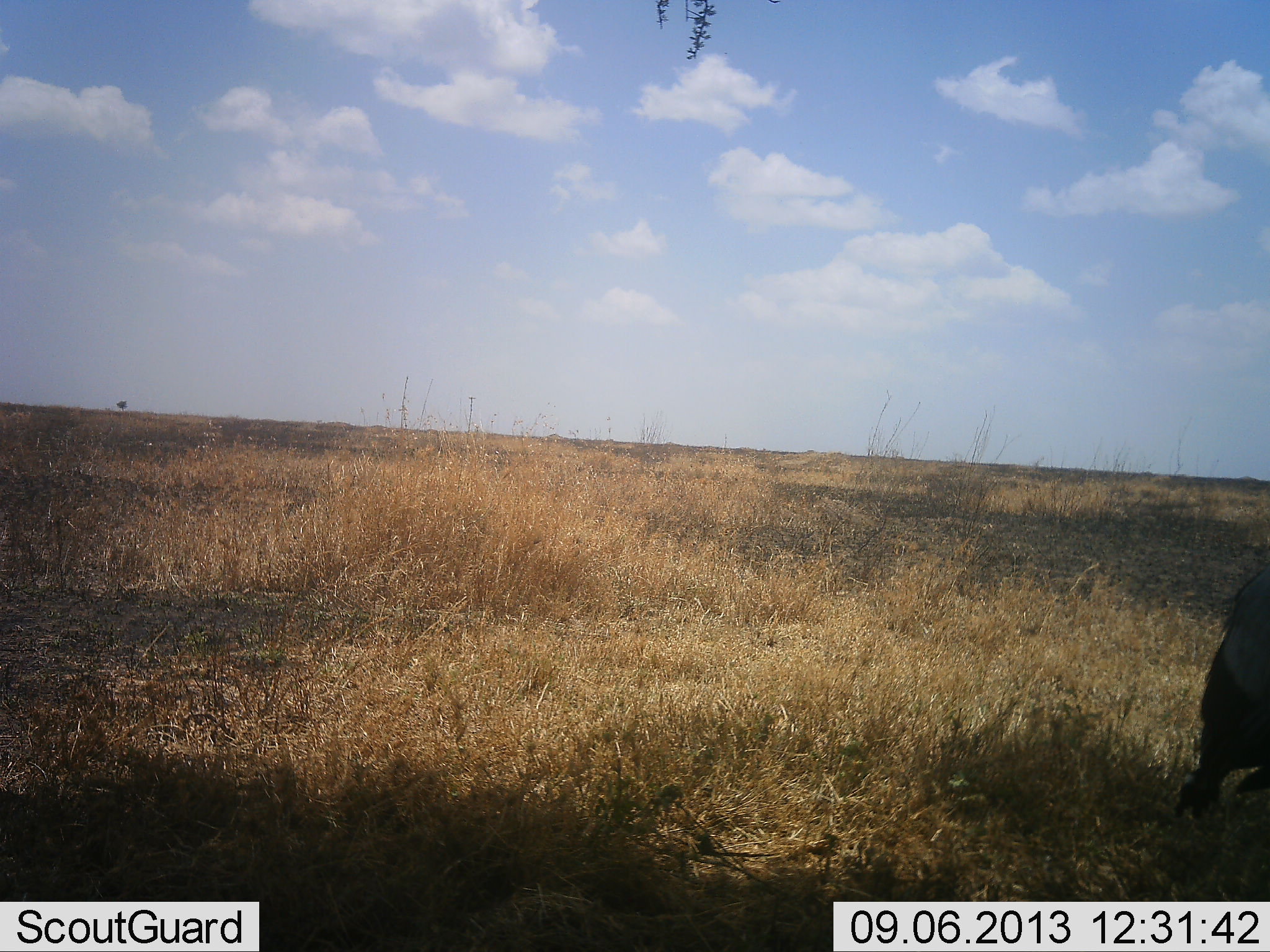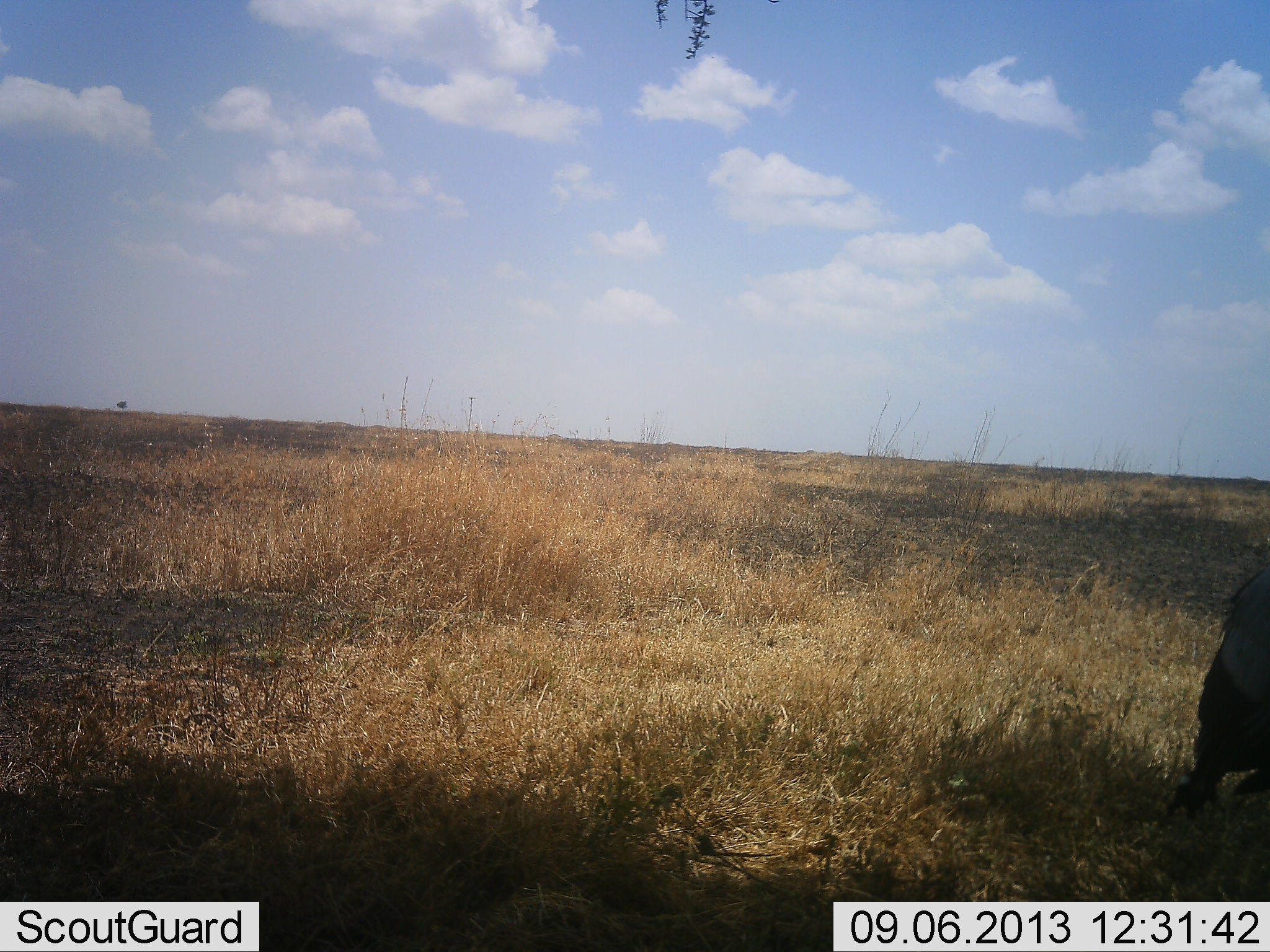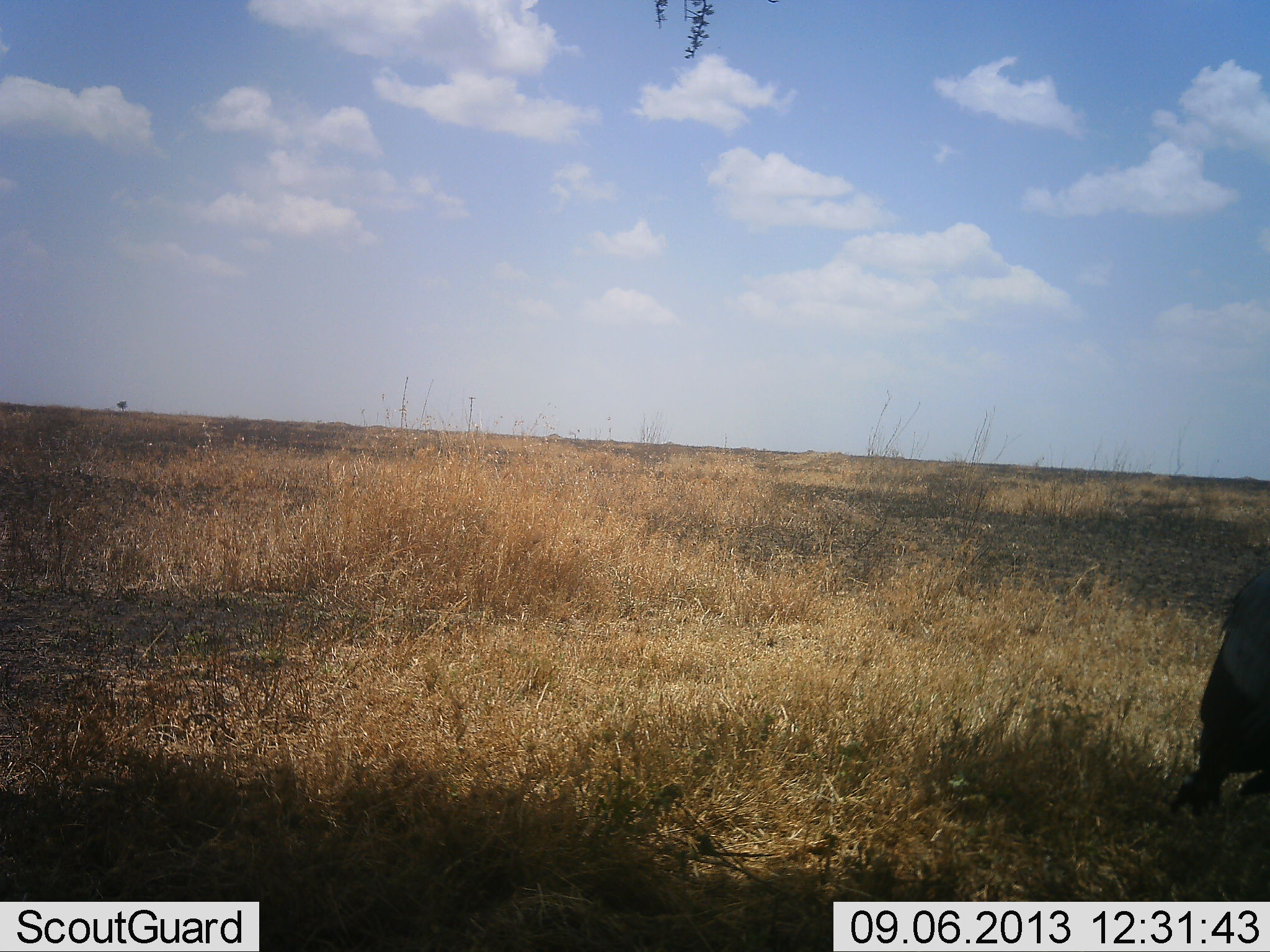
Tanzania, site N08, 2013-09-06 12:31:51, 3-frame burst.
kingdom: Animalia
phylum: Chordata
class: Aves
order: Accipitriformes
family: Sagittariidae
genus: Sagittarius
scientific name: Sagittarius serpentarius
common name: secretary bird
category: secretarybird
Secretarybird (secretary bird) (Sagittarius serpentarius), count 1. Behavior (volunteer vote fractions): standing 87%, resting 13%, moving 0%, interacting 0%. Young present (vote fraction): 0%. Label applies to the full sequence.